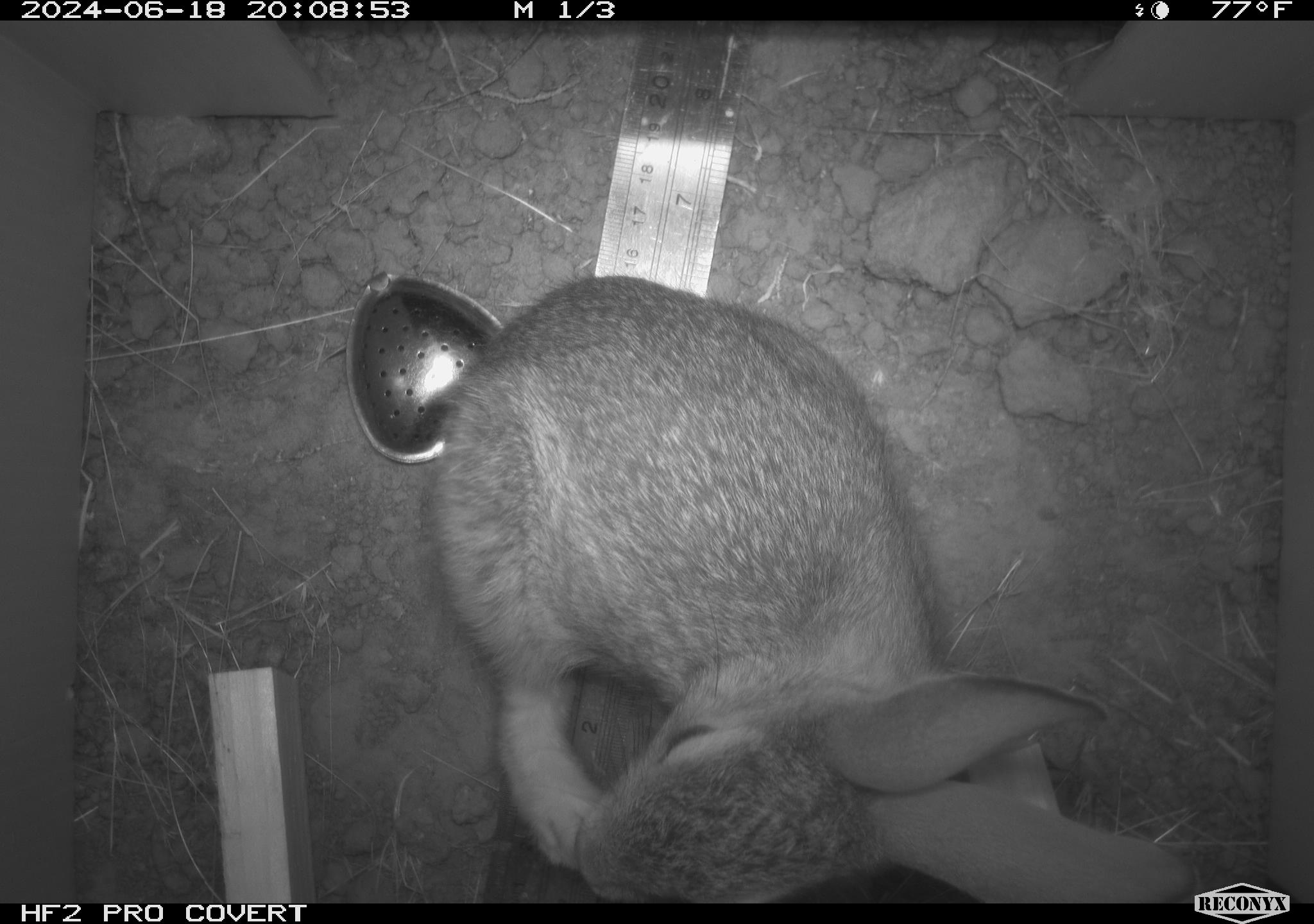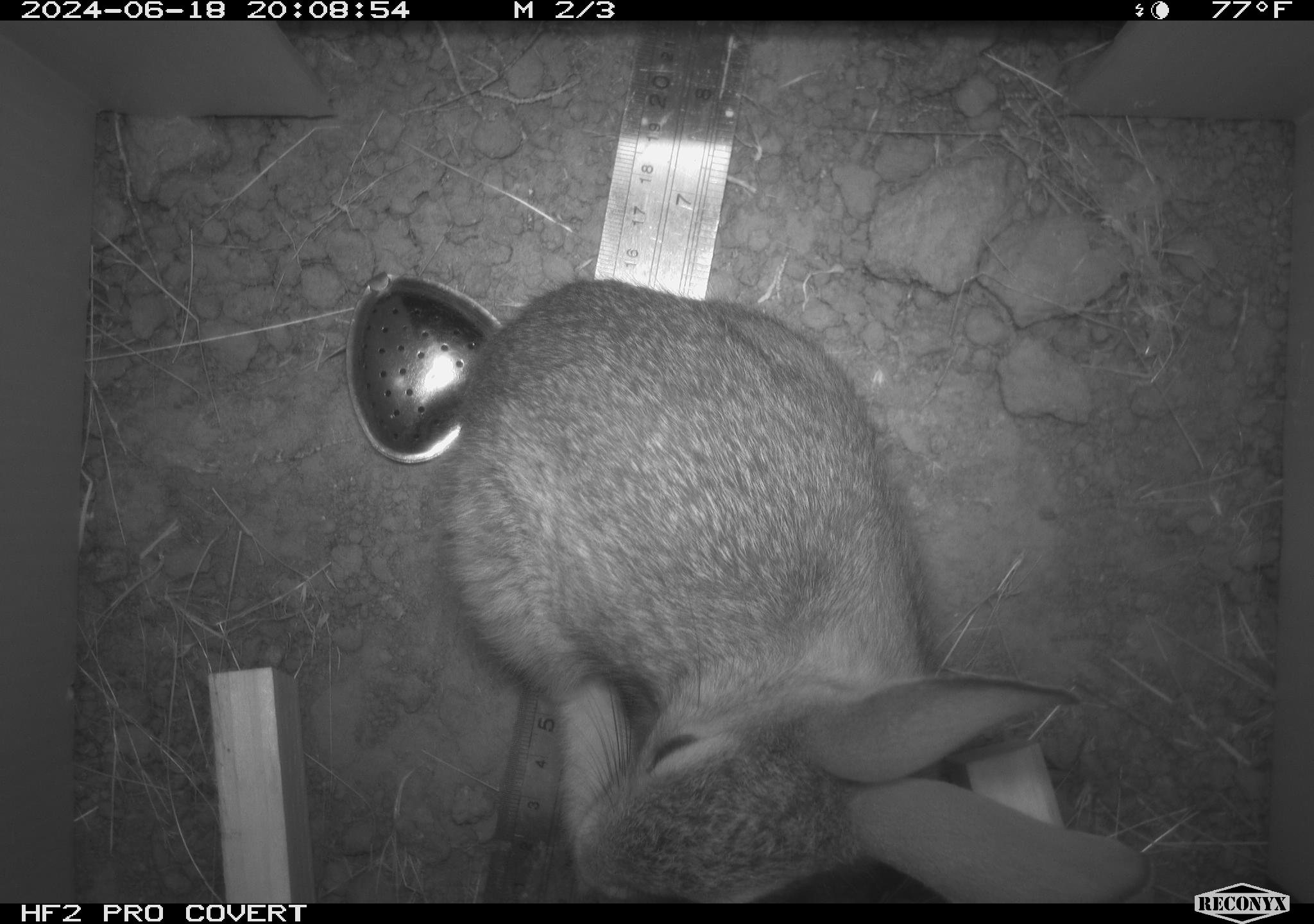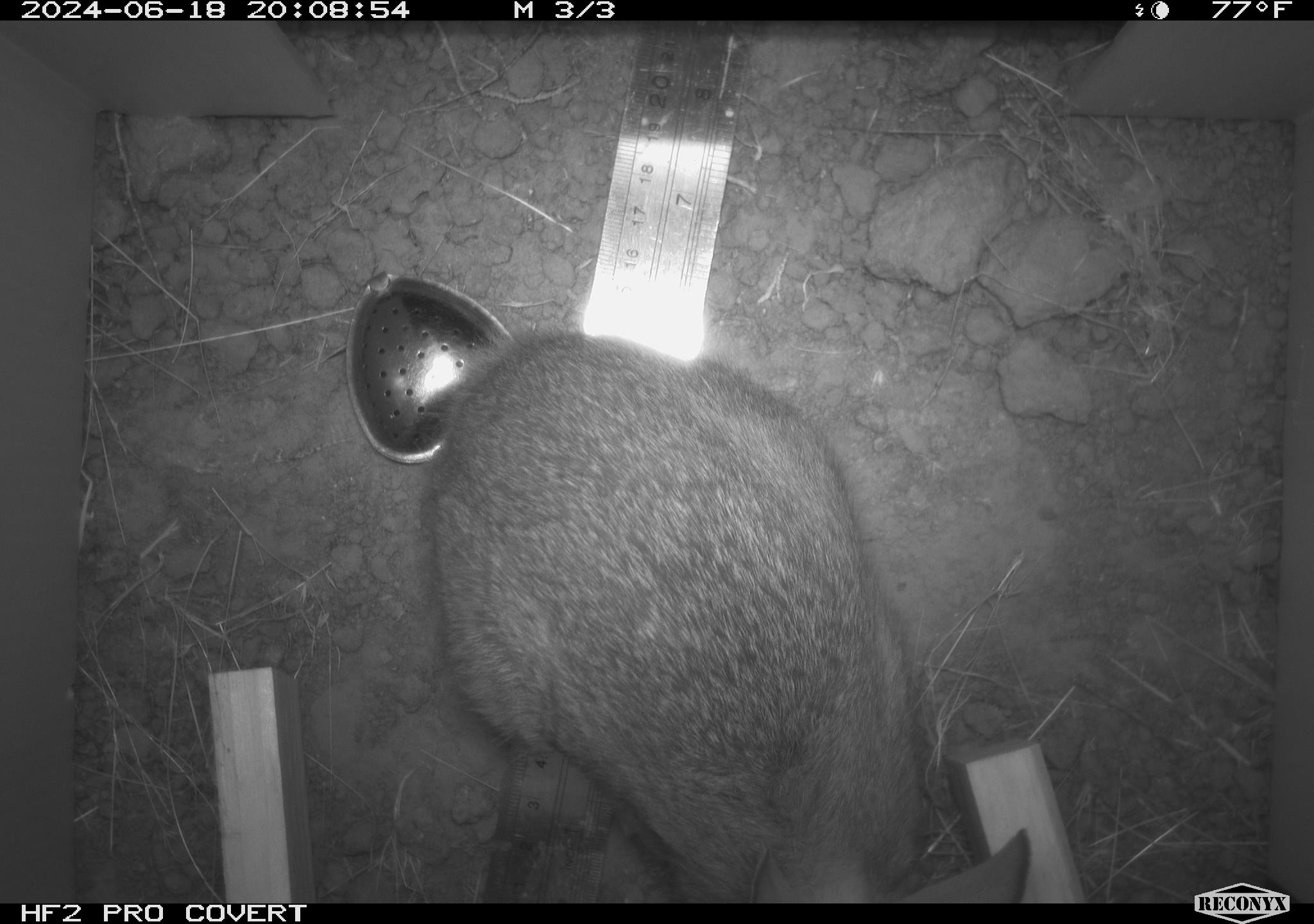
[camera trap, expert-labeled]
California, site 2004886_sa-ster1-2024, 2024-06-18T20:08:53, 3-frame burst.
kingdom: Animalia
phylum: Chordata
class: Mammalia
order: Lagomorpha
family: Leporidae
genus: Sylvilagus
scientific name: Sylvilagus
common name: cottontail rabbits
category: sylvilagus species